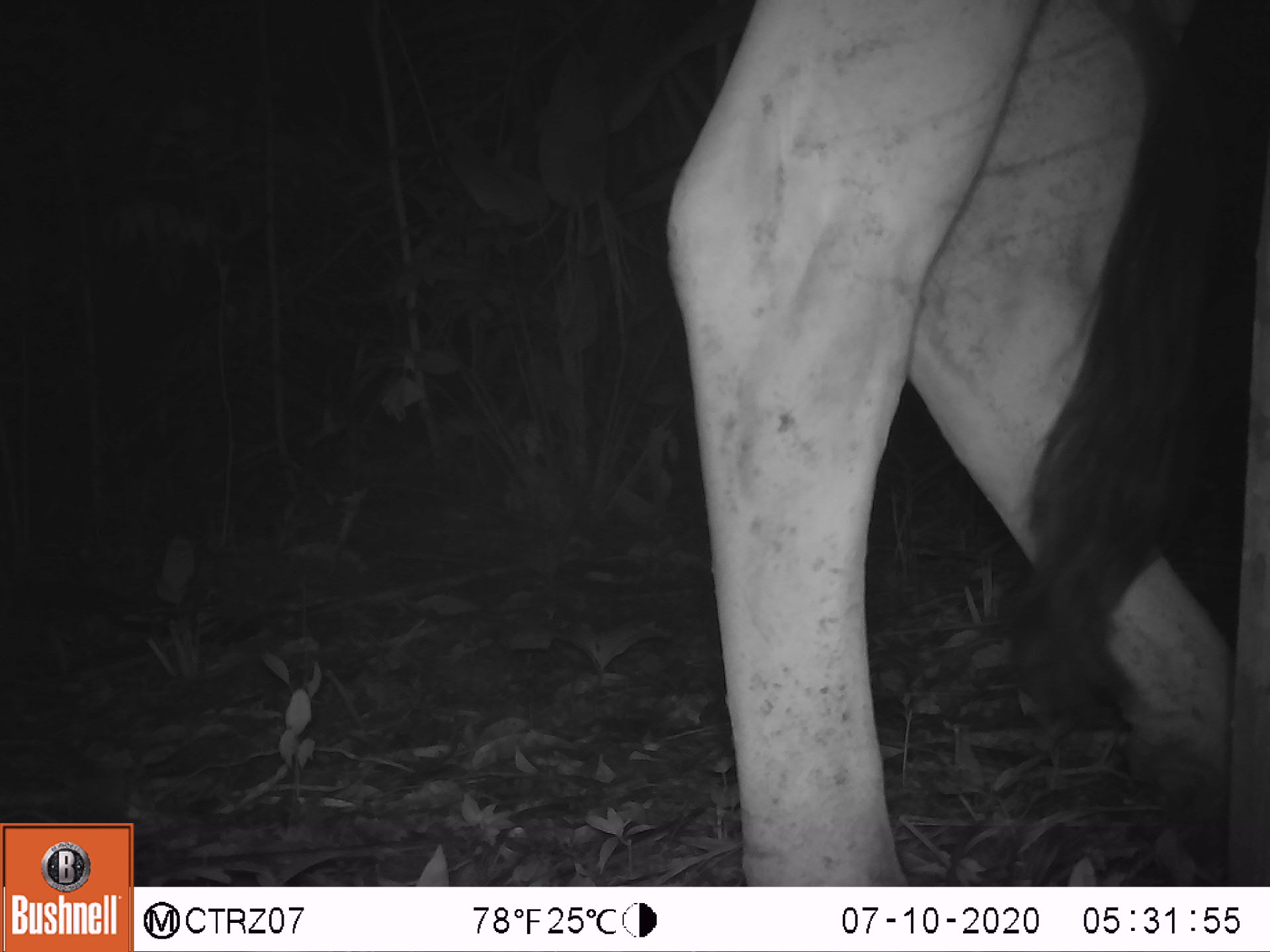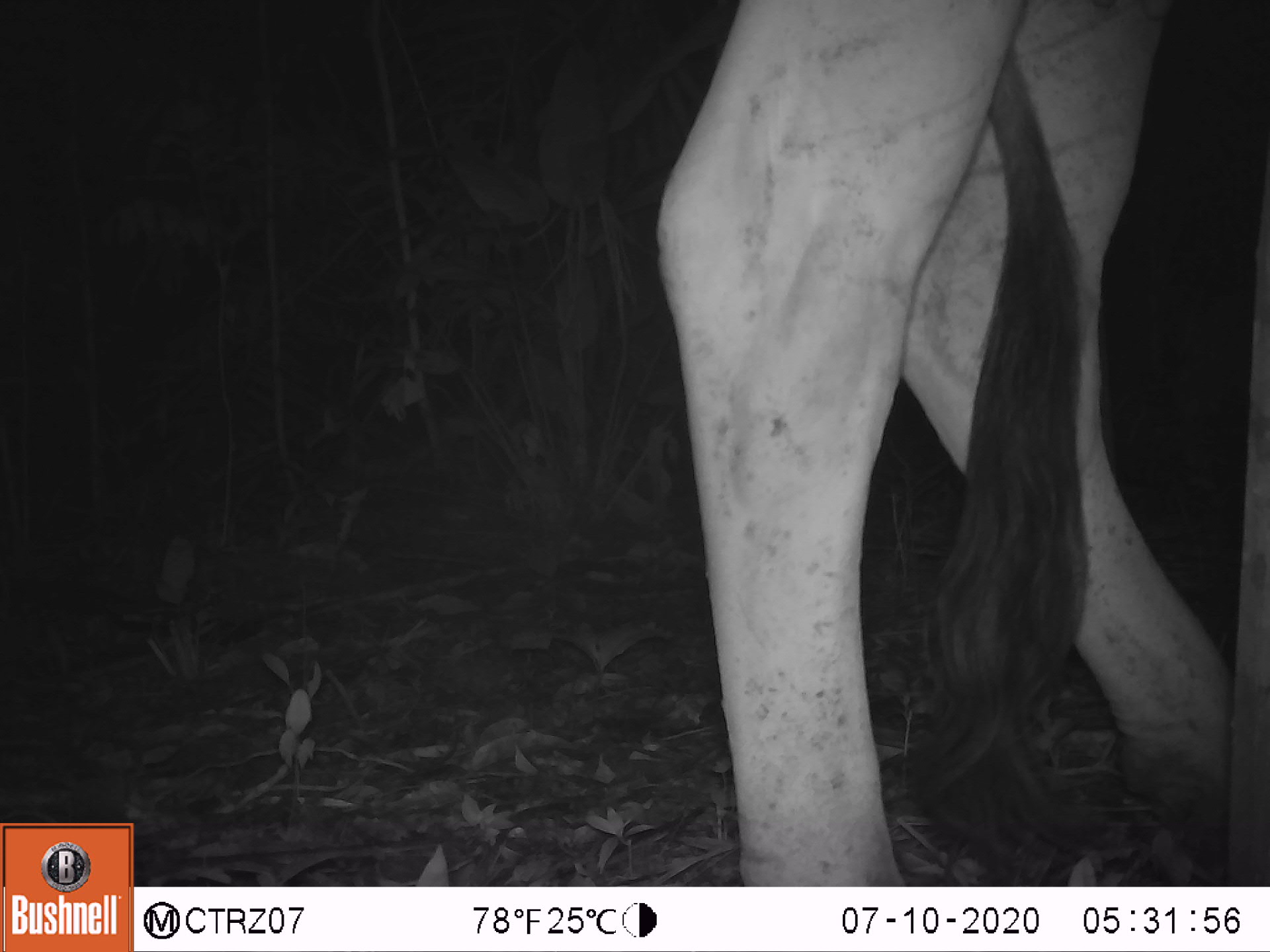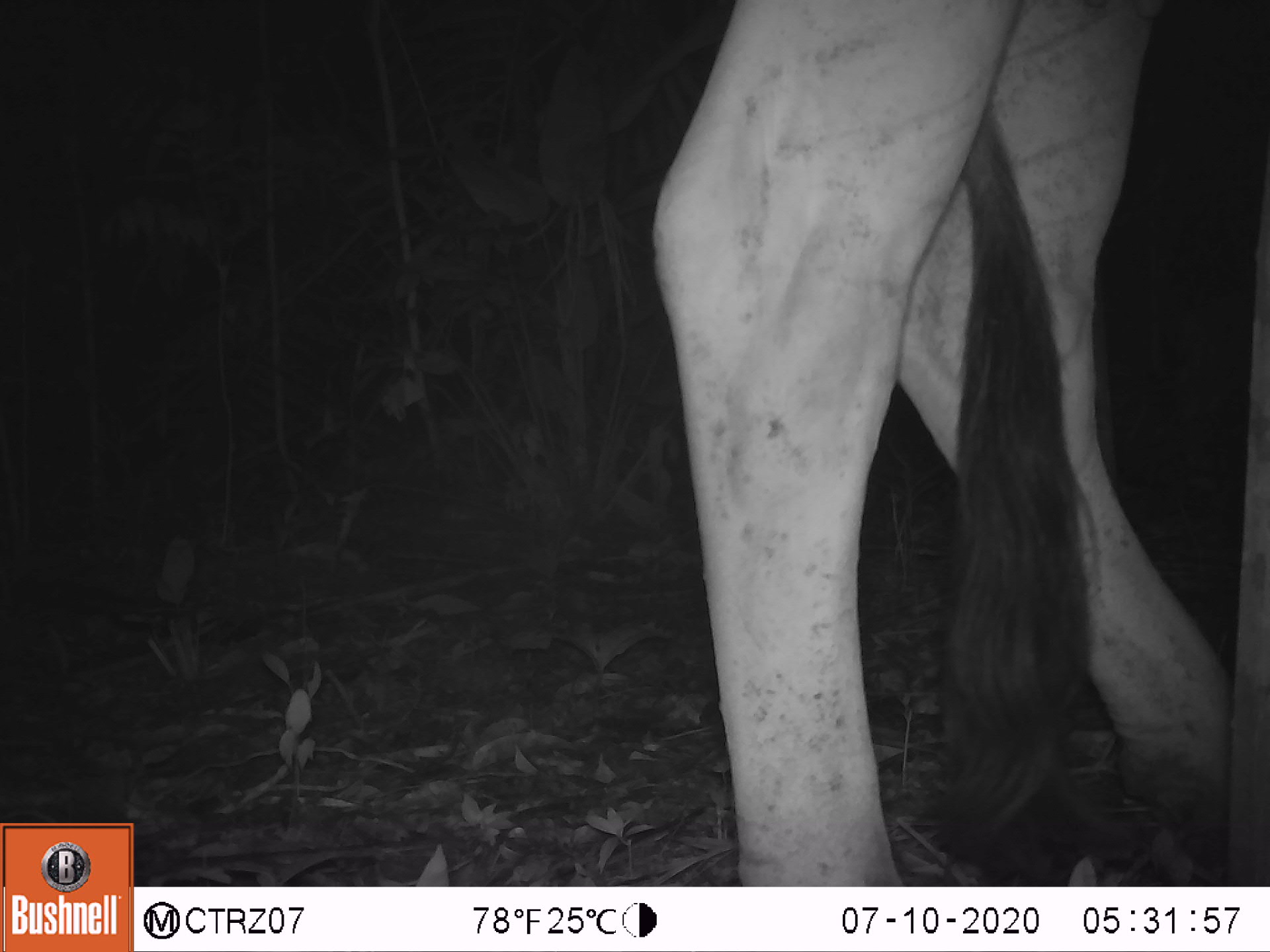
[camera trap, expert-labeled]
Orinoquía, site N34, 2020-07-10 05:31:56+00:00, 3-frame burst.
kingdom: Animalia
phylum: Chordata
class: Mammalia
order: Artiodactyla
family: Bovidae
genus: Bos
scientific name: Bos taurus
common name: cow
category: cattle